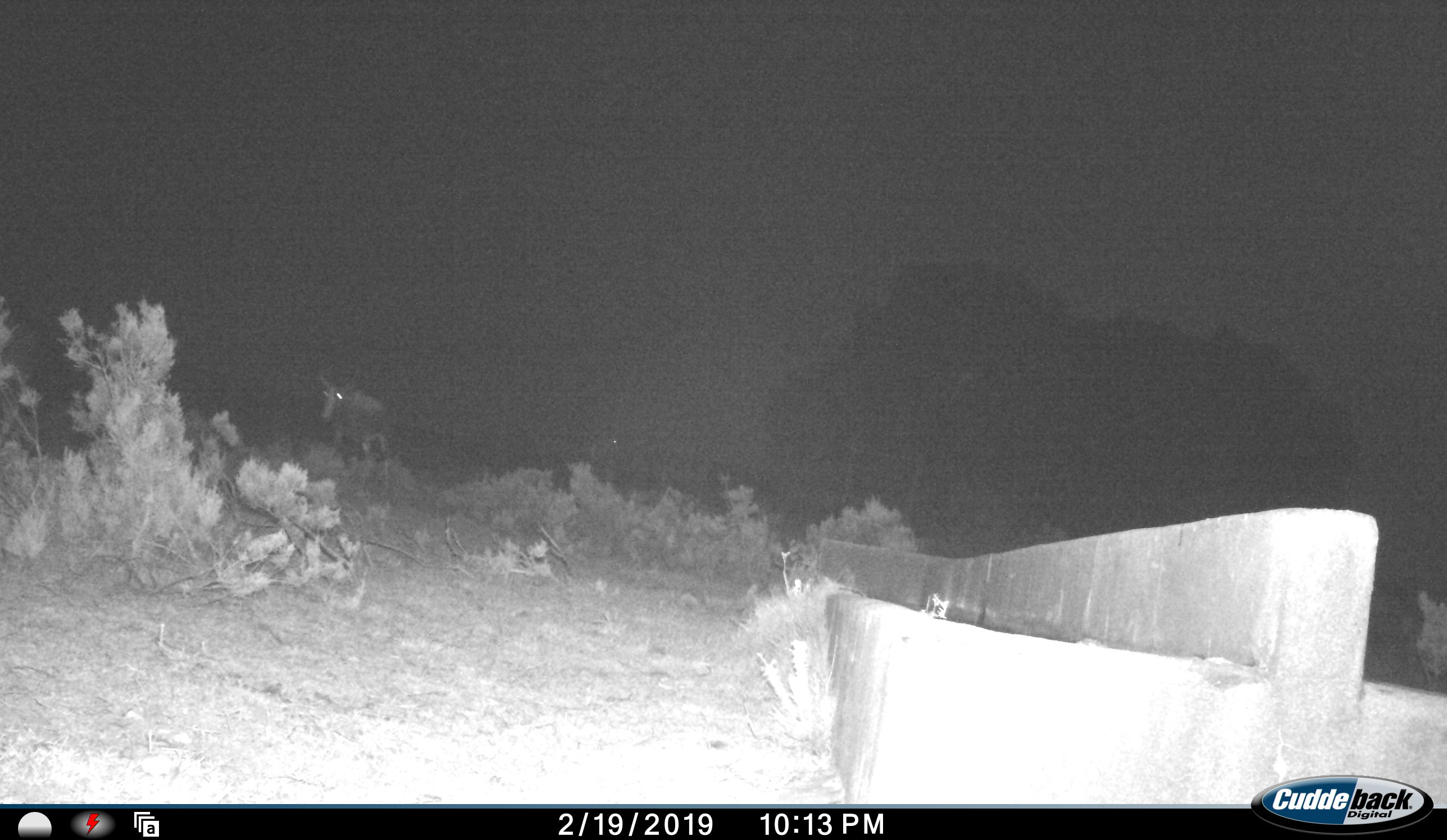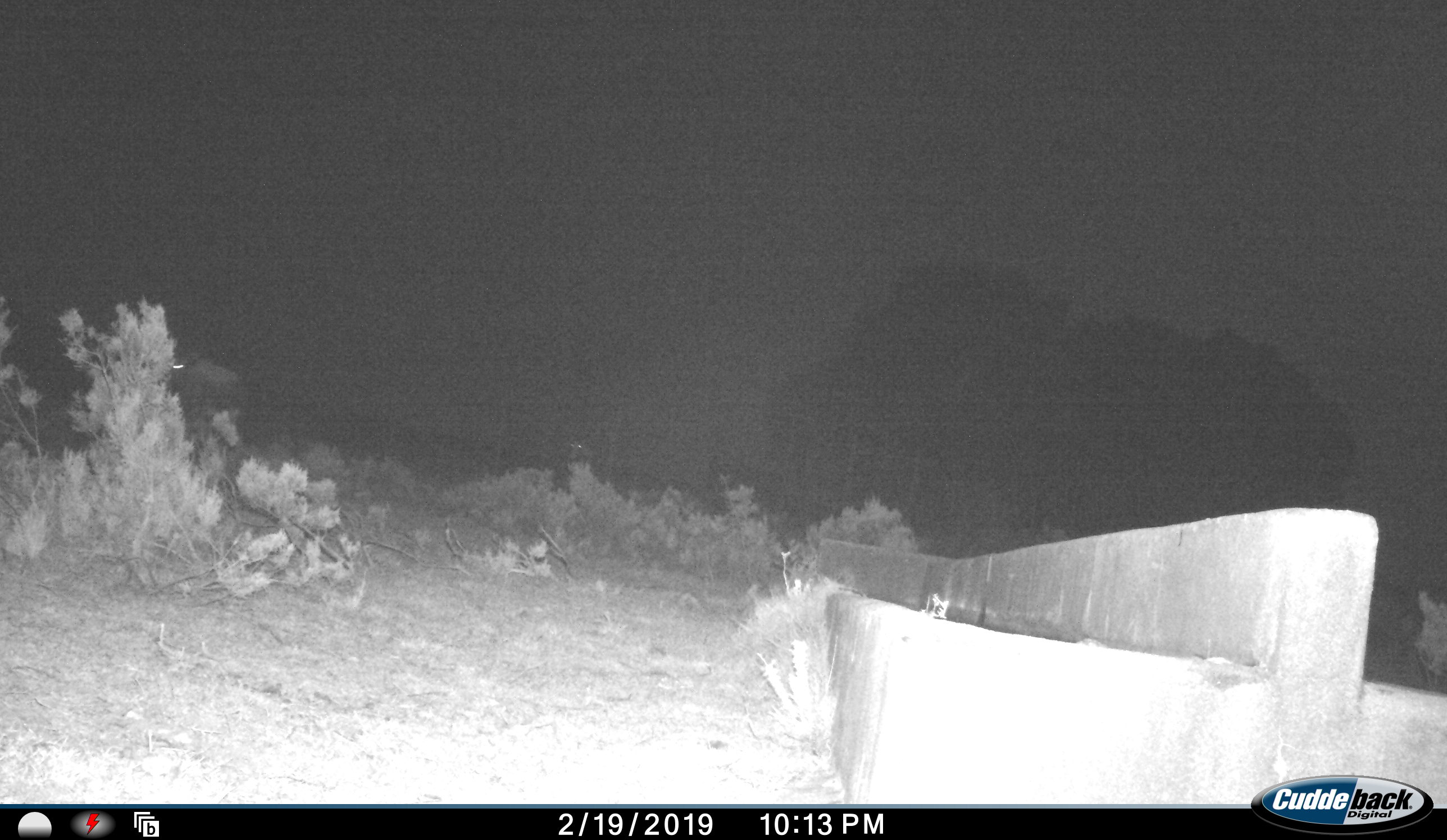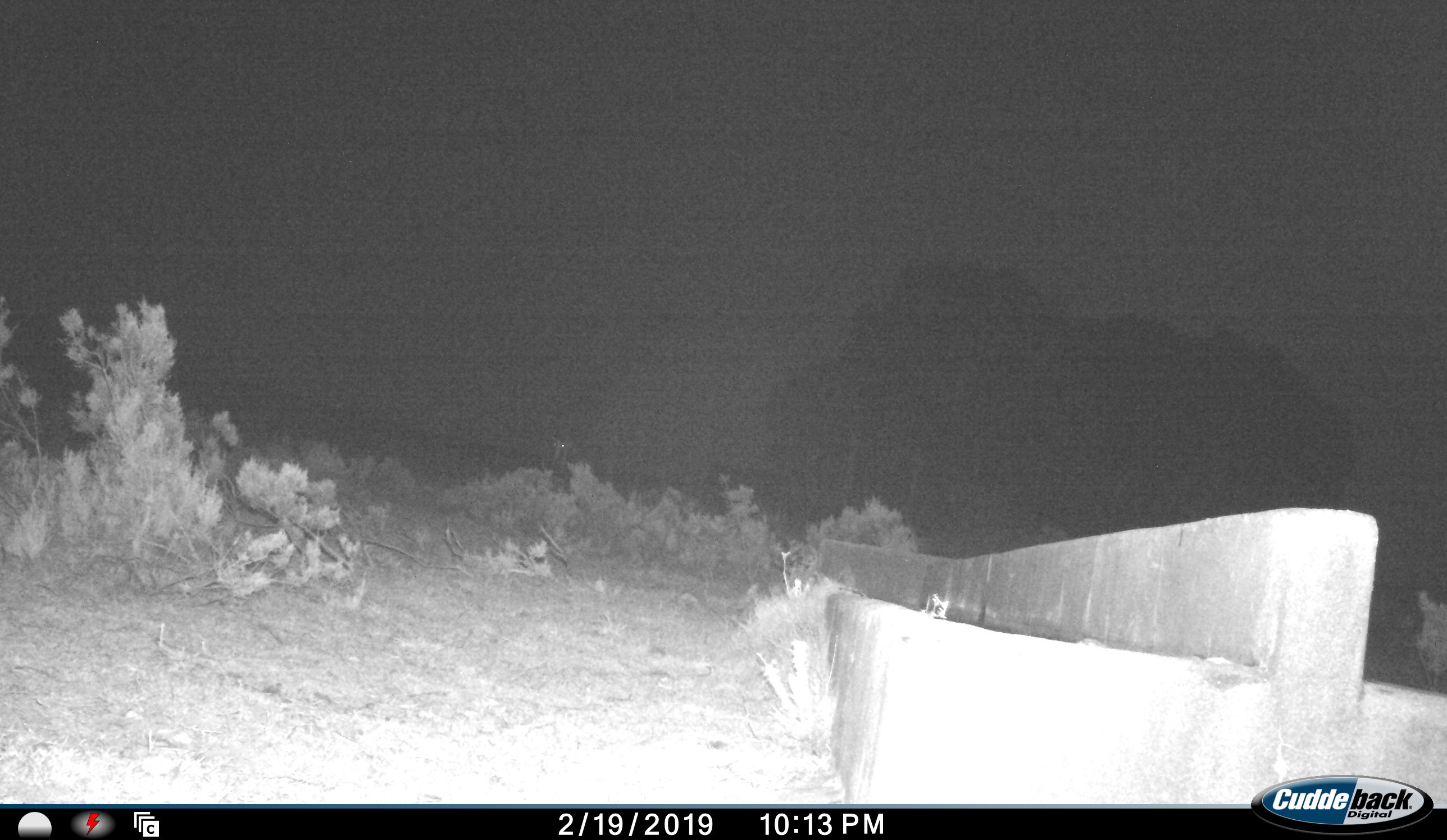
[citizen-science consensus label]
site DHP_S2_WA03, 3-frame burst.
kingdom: Animalia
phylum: Chordata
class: Mammalia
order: Artiodactyla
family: Bovidae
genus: Damaliscus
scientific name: Damaliscus pygargus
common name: bontebok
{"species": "bontebok (Damaliscus pygargus)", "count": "2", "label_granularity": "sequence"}